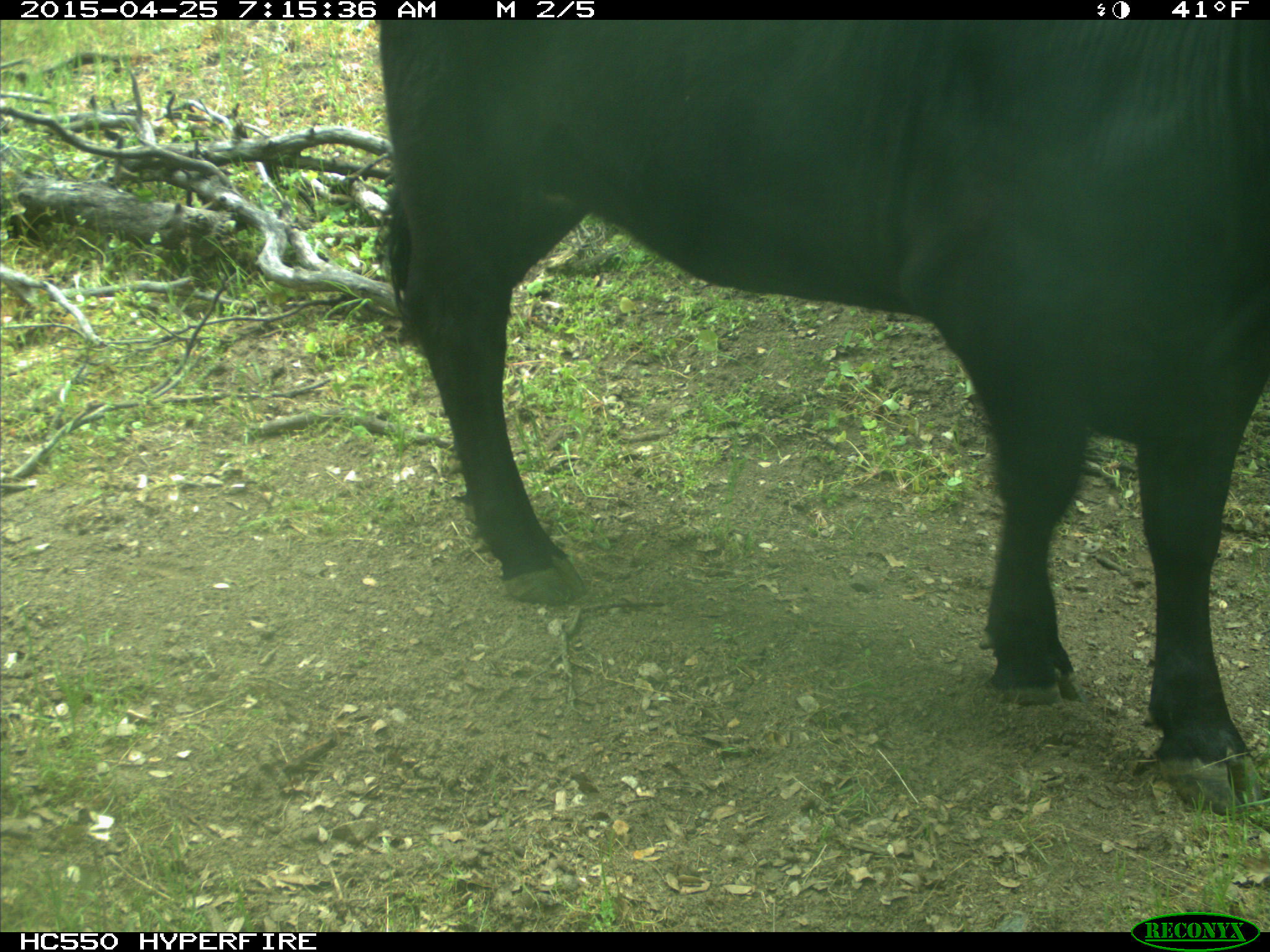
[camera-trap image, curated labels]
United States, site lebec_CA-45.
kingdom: Animalia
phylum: Chordata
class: Mammalia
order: Artiodactyla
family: Bovidae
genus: Bos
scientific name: Bos taurus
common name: domestic cow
Bos taurus (domestic cow).